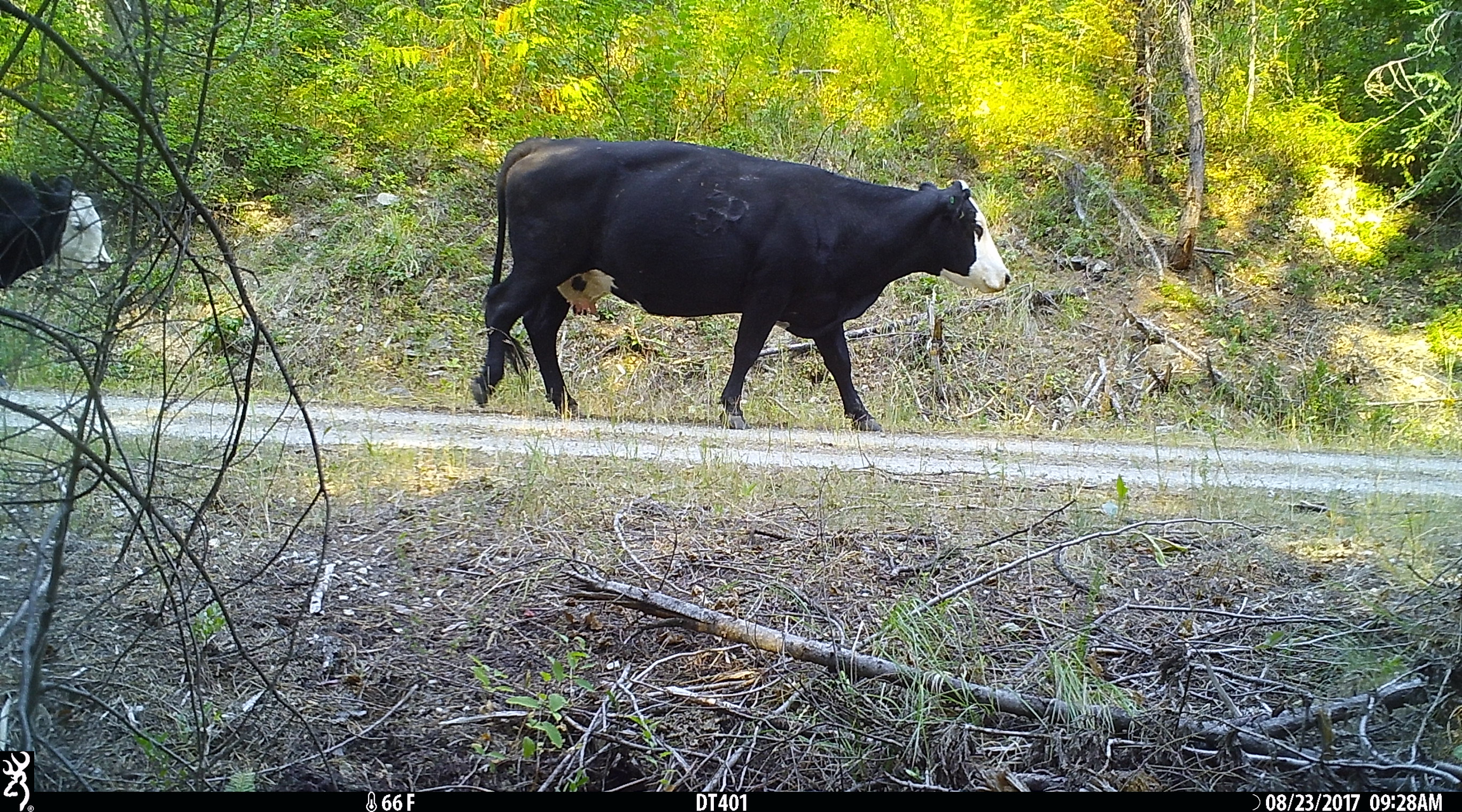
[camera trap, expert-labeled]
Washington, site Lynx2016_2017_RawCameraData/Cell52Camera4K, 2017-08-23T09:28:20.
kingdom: Animalia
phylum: Chordata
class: Mammalia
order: Artiodactyla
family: Bovidae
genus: Bos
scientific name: Bos taurus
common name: domestic cattle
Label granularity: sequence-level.